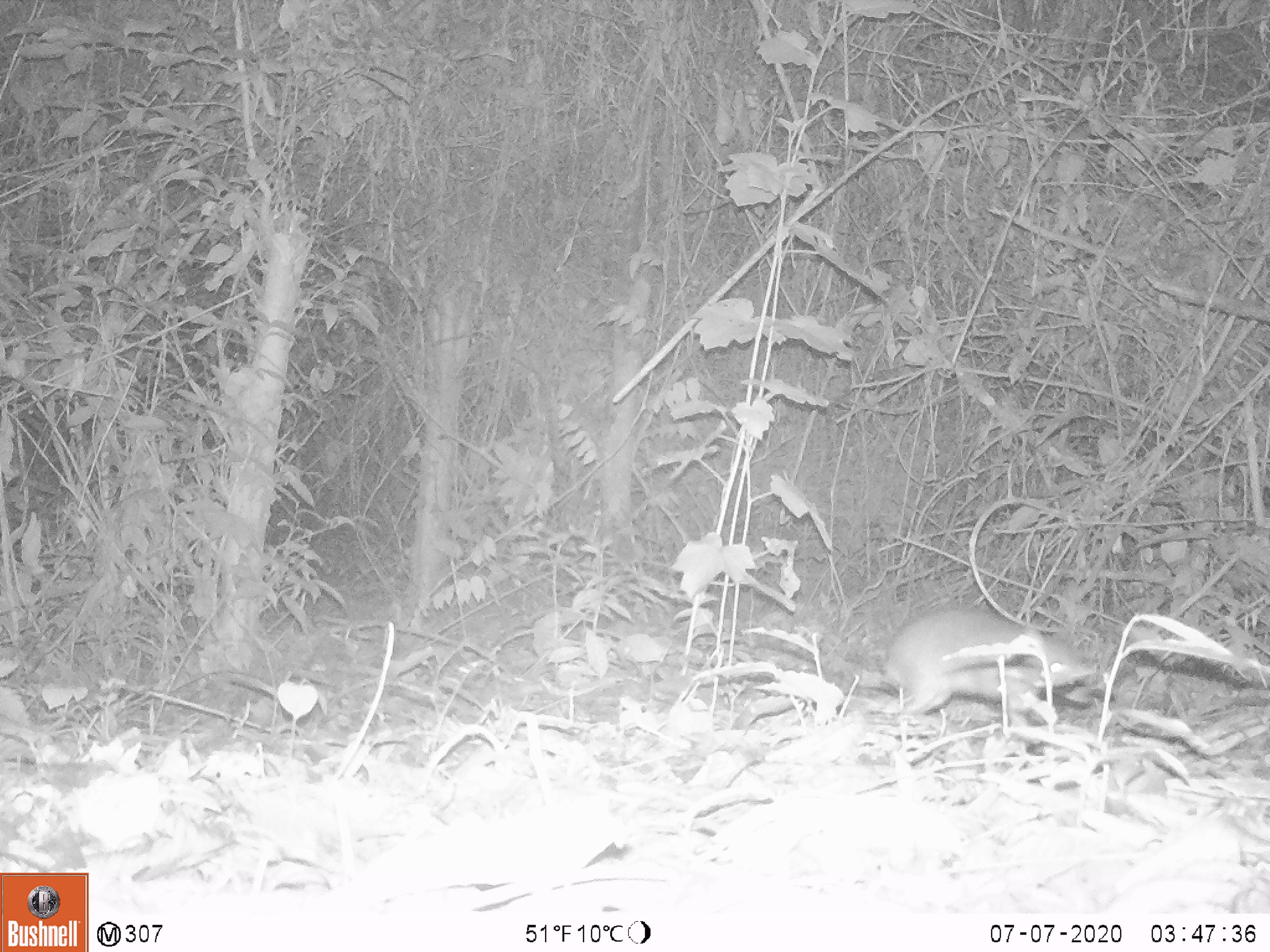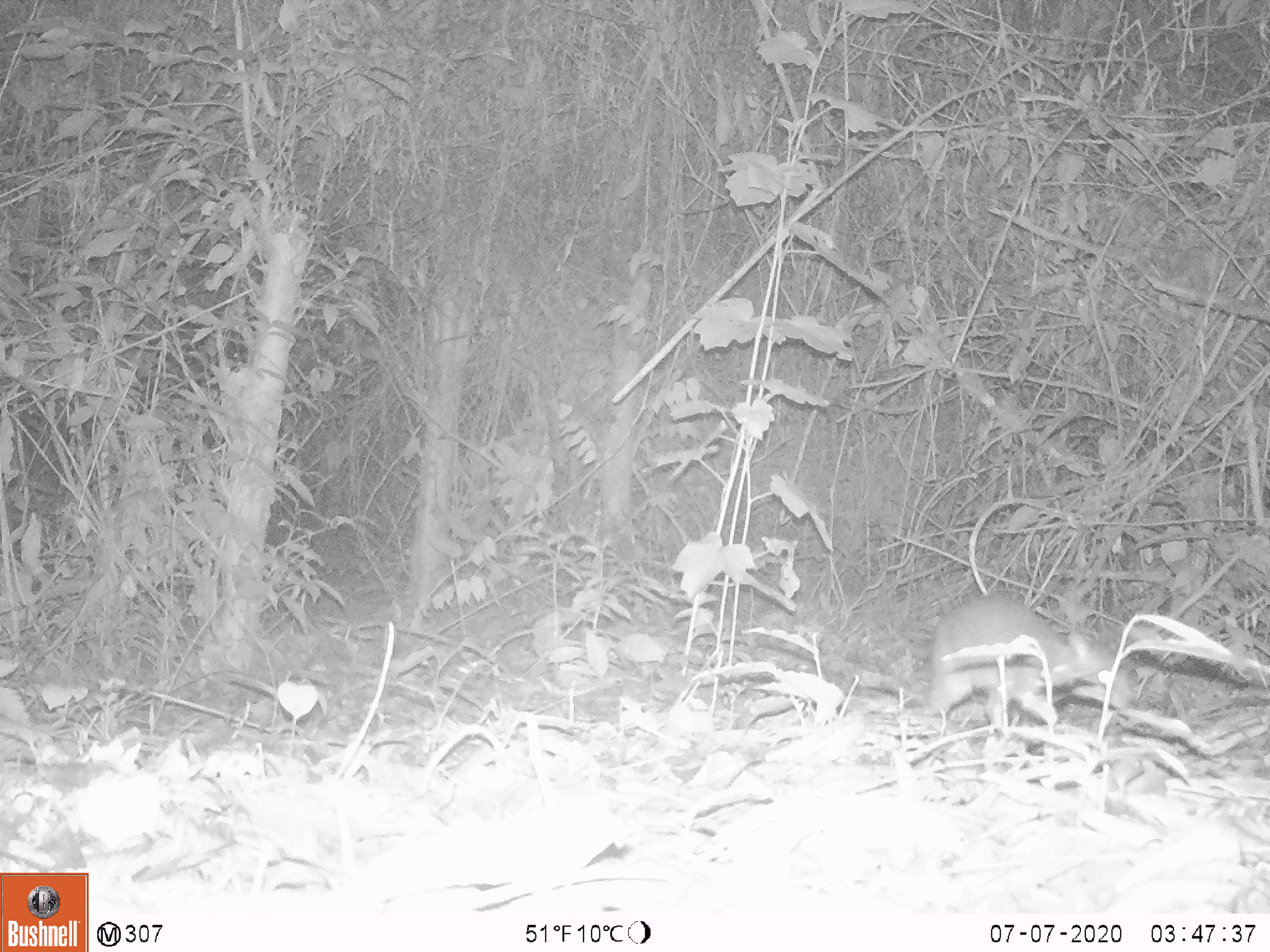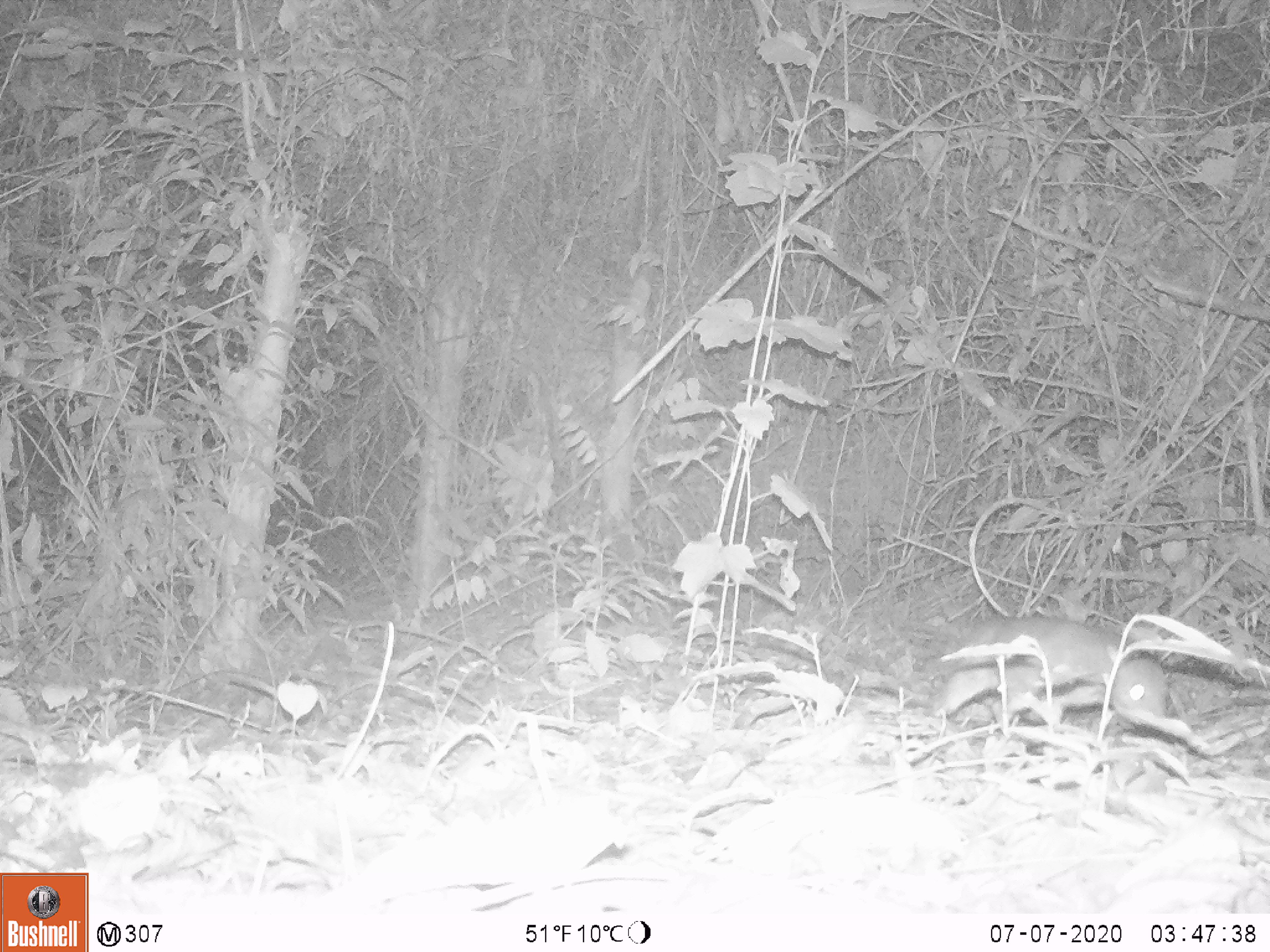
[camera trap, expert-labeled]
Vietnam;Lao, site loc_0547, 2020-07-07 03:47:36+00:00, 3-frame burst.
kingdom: Animalia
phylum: Chordata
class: Mammalia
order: Artiodactyla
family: Tragulidae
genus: Moschiola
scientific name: Moschiola meminna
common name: chevrotain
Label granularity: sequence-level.